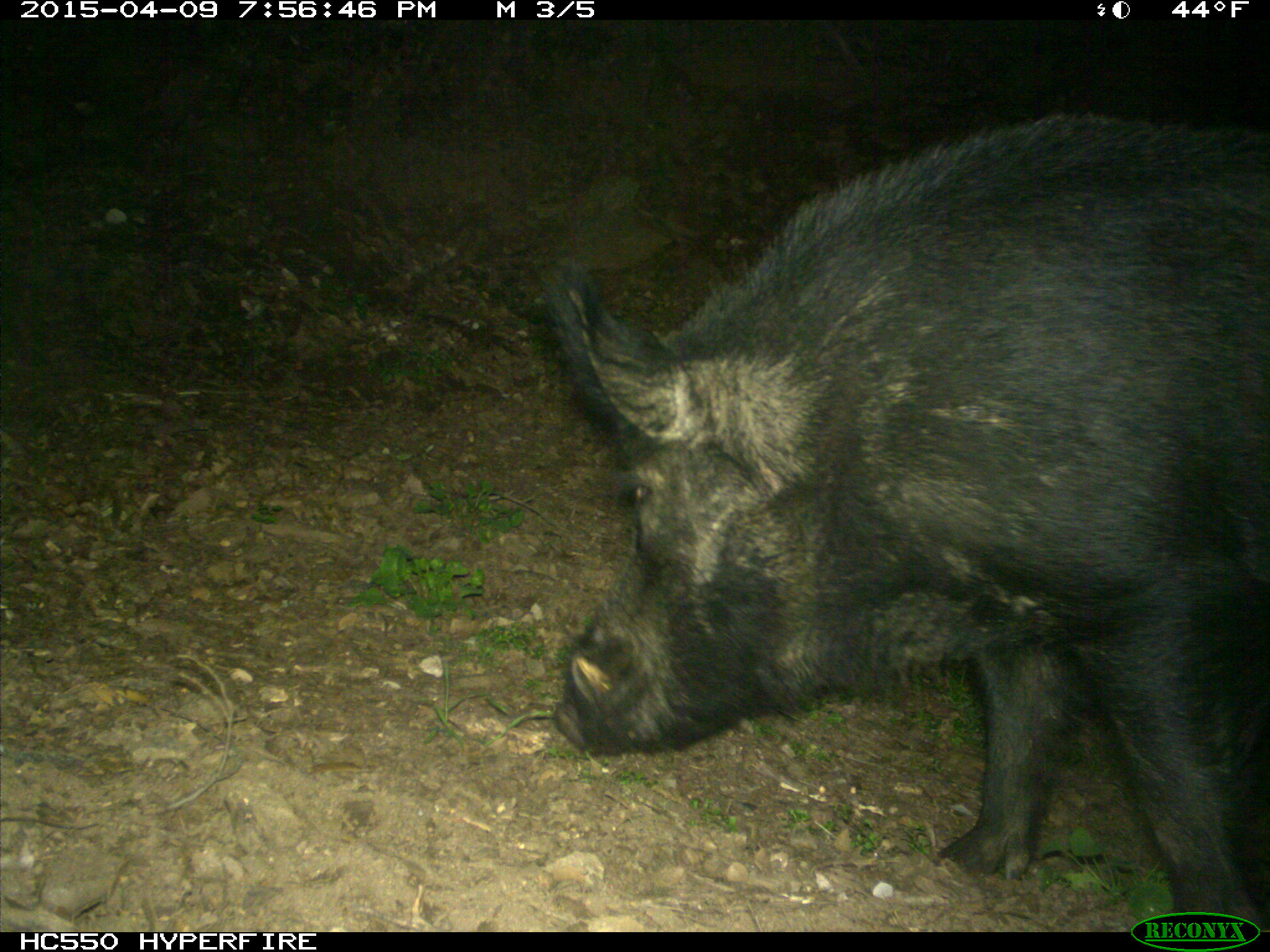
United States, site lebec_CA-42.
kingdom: Animalia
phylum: Chordata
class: Mammalia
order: Artiodactyla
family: Suidae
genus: Sus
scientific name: Sus scrofa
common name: wild boar